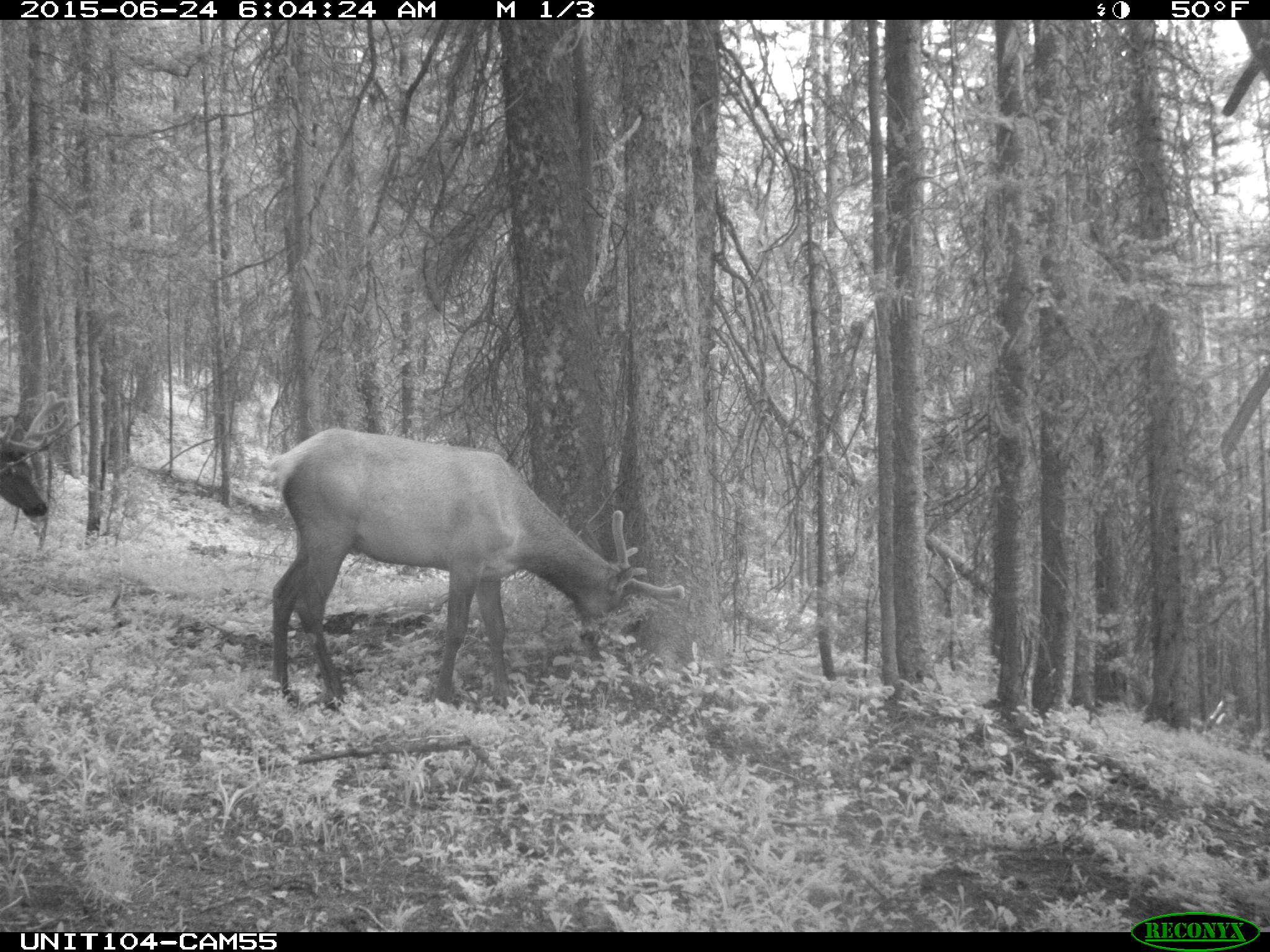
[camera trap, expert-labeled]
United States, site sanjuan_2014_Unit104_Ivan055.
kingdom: Animalia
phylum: Chordata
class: Mammalia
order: Artiodactyla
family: Cervidae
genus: Cervus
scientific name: Cervus elaphus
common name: red deer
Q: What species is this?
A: Cervus elaphus (red deer).